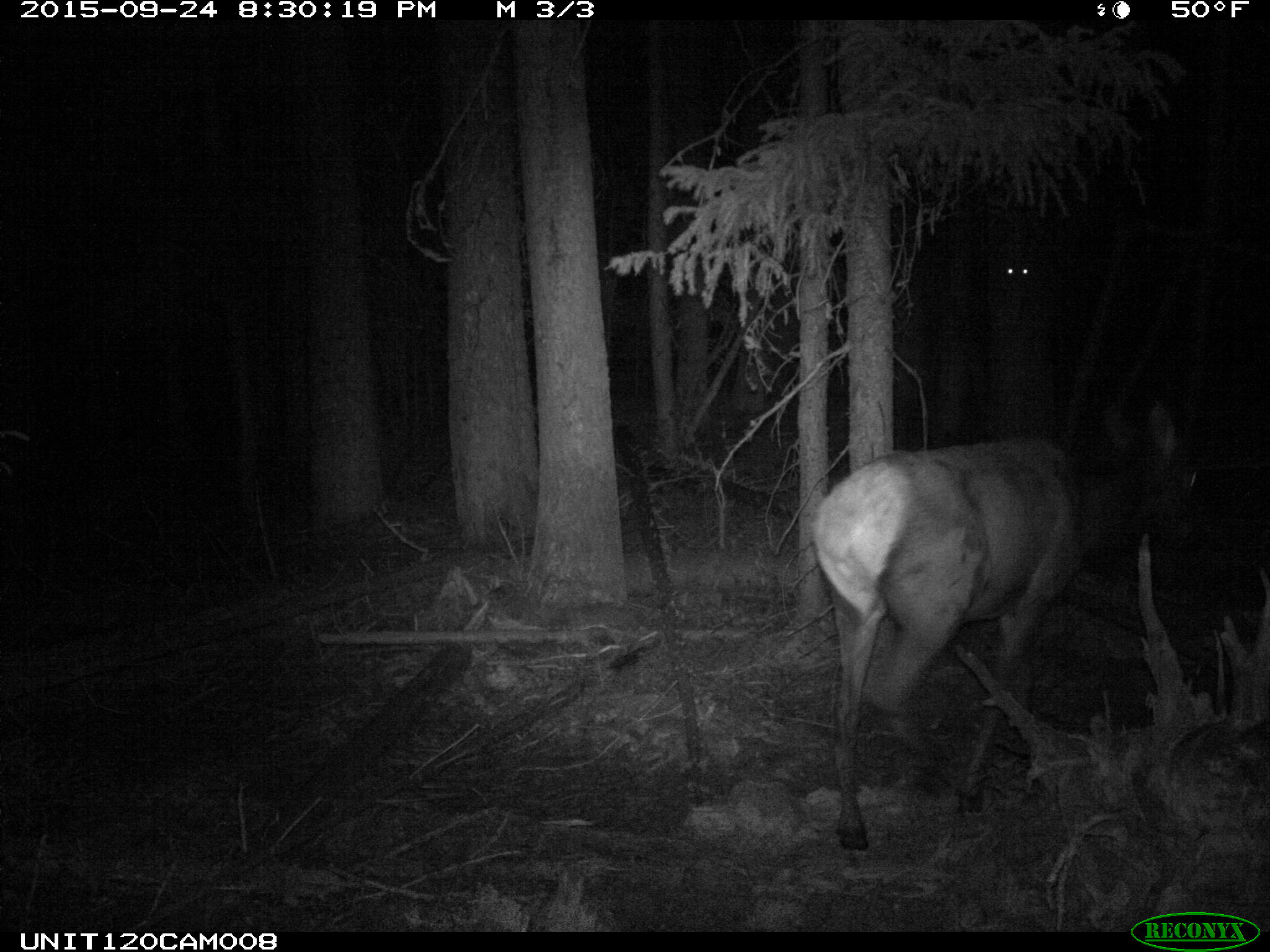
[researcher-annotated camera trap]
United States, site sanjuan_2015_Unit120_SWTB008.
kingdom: Animalia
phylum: Chordata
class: Mammalia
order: Artiodactyla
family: Cervidae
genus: Cervus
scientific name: Cervus elaphus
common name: red deer